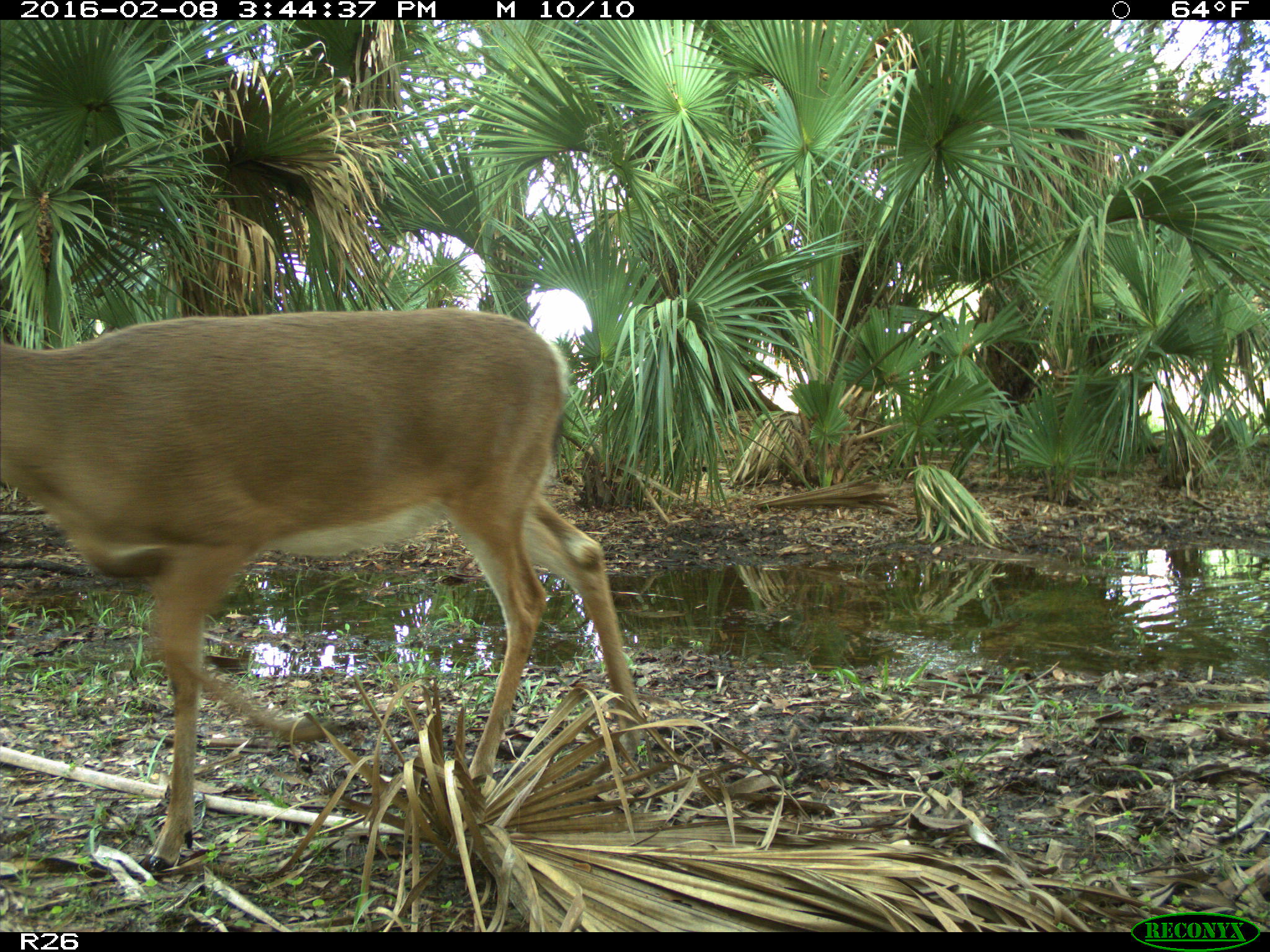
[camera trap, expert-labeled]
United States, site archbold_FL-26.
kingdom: Animalia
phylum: Chordata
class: Mammalia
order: Artiodactyla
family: Cervidae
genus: Odocoileus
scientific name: Odocoileus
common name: deer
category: unidentified deer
Unidentified deer (deer) (Odocoileus).